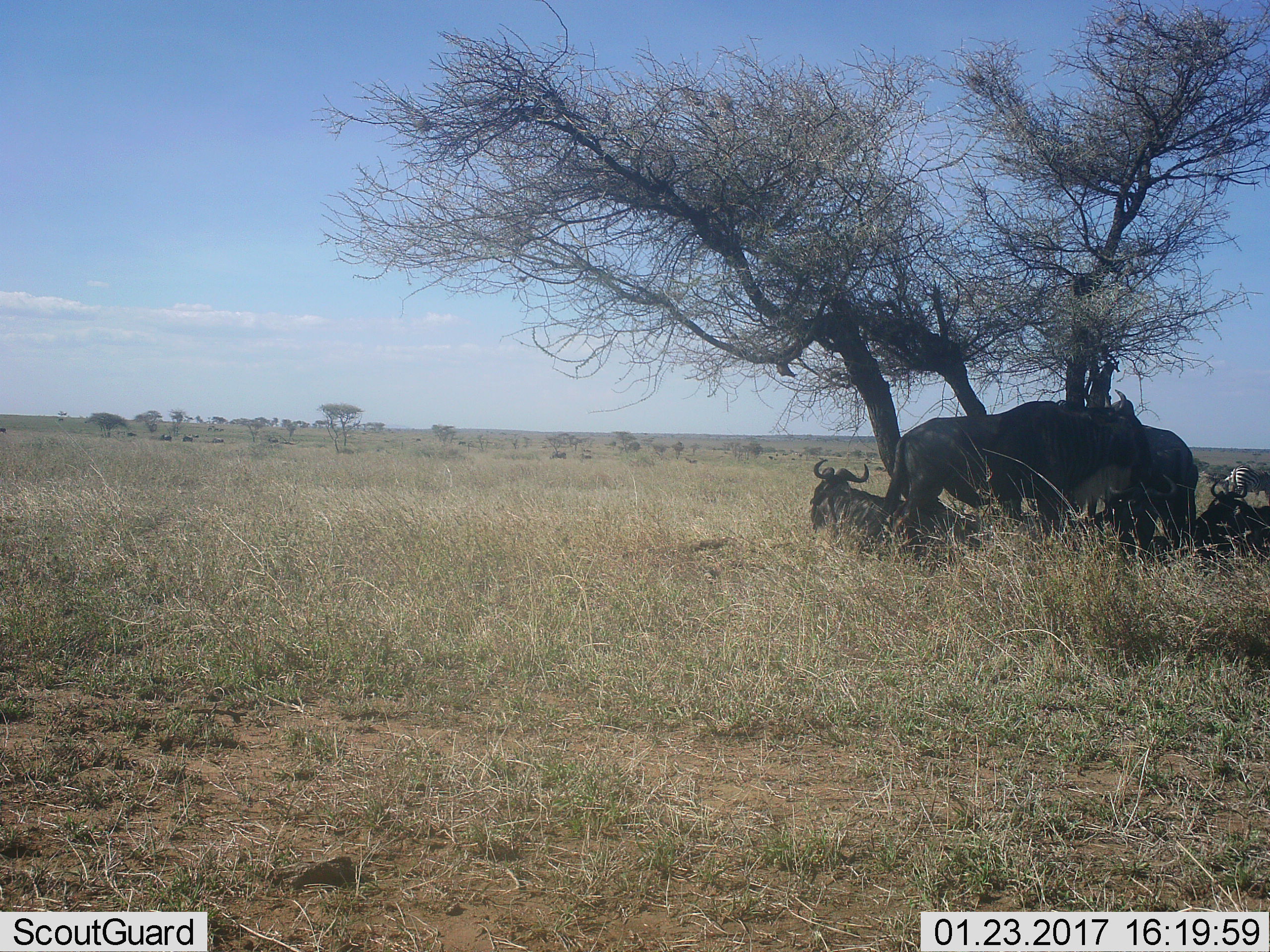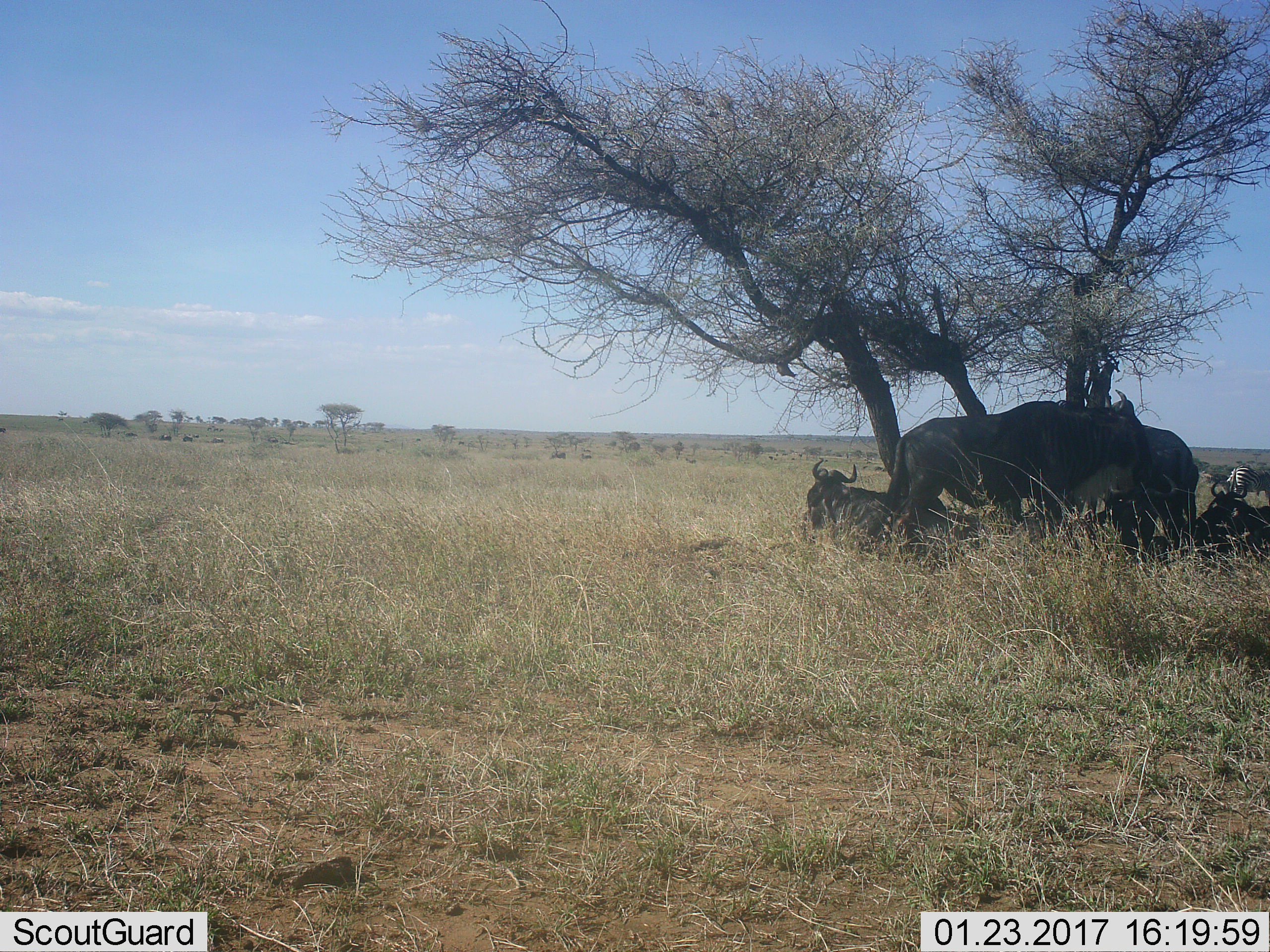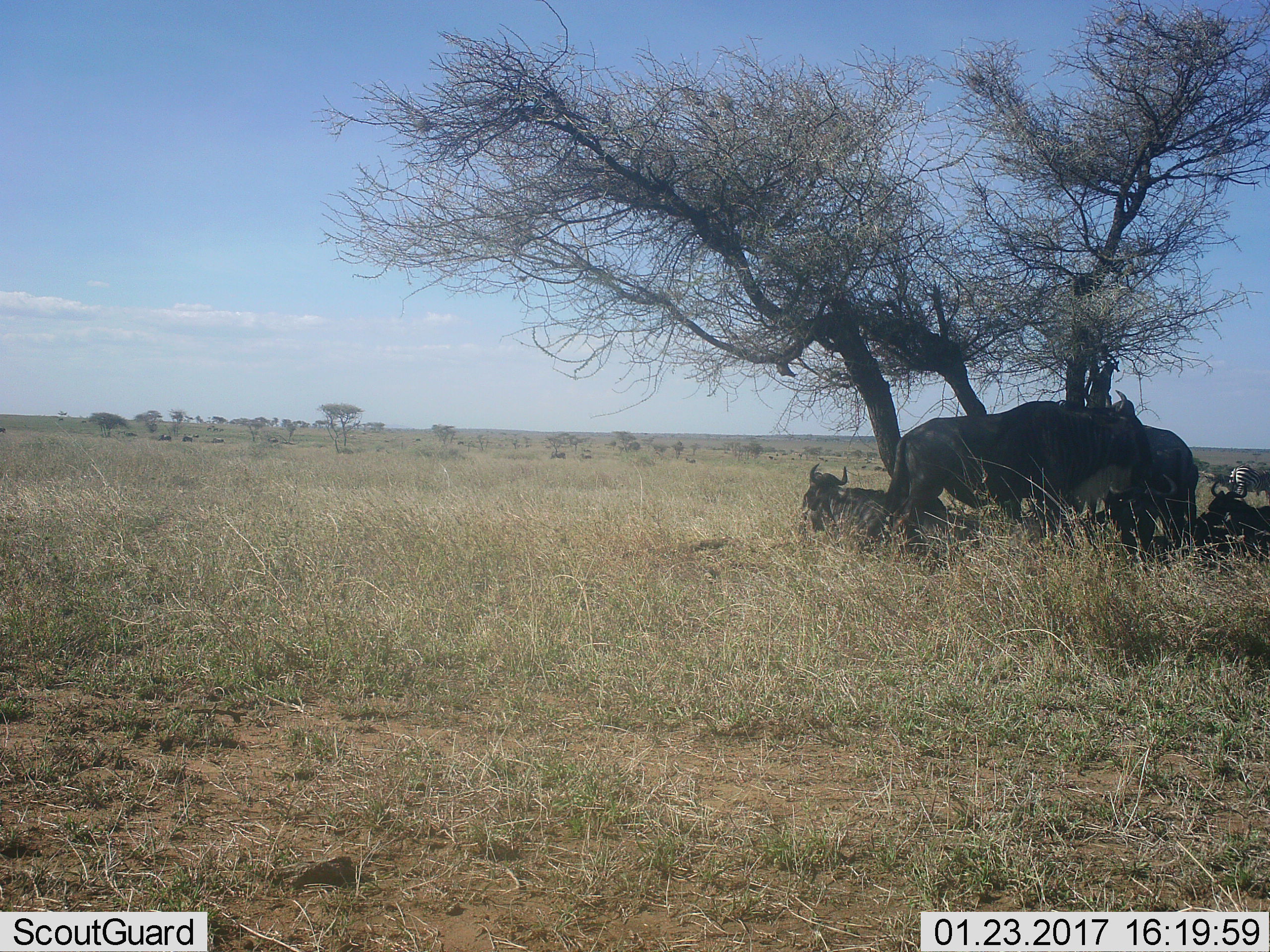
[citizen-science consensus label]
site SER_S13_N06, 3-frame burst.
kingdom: Animalia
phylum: Chordata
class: Mammalia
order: Artiodactyla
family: Bovidae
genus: Connochaetes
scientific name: Connochaetes taurinus taurinus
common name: blue wildebeest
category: wildebeestblue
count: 6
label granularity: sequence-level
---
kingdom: Animalia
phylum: Chordata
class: Mammalia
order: Perissodactyla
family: Equidae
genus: Equus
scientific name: Equus quagga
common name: plains zebra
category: zebraplains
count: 1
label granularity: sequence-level